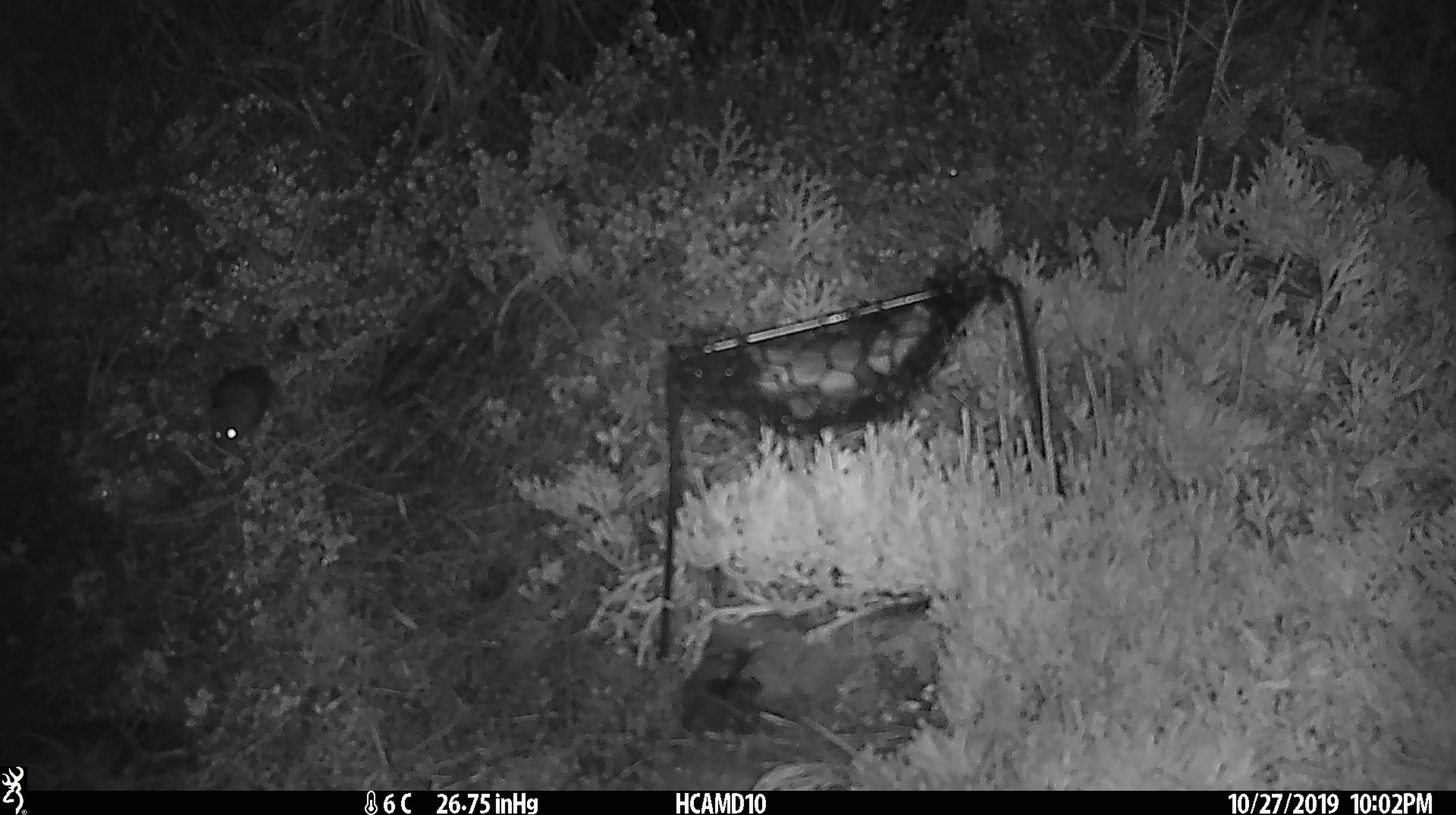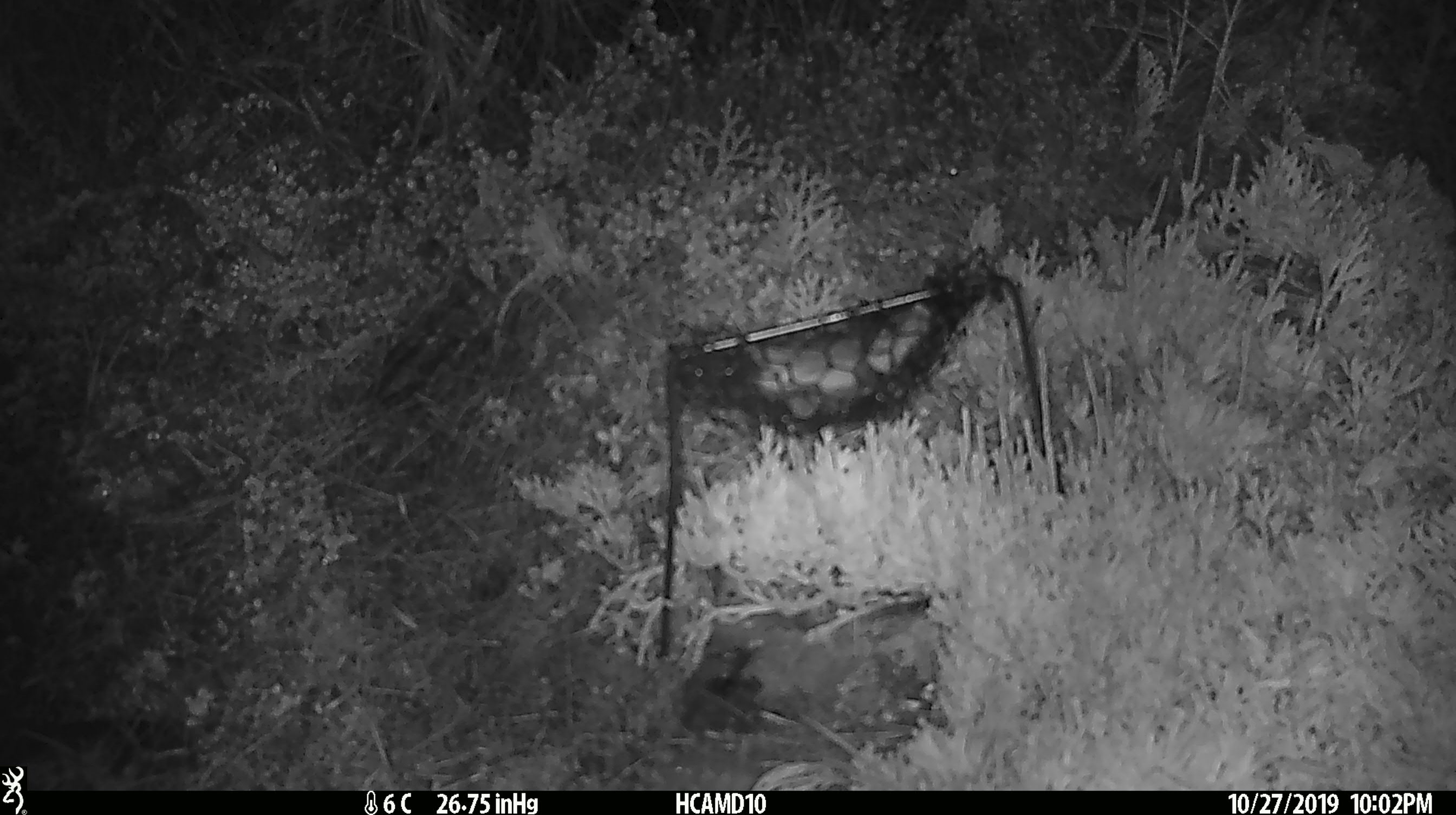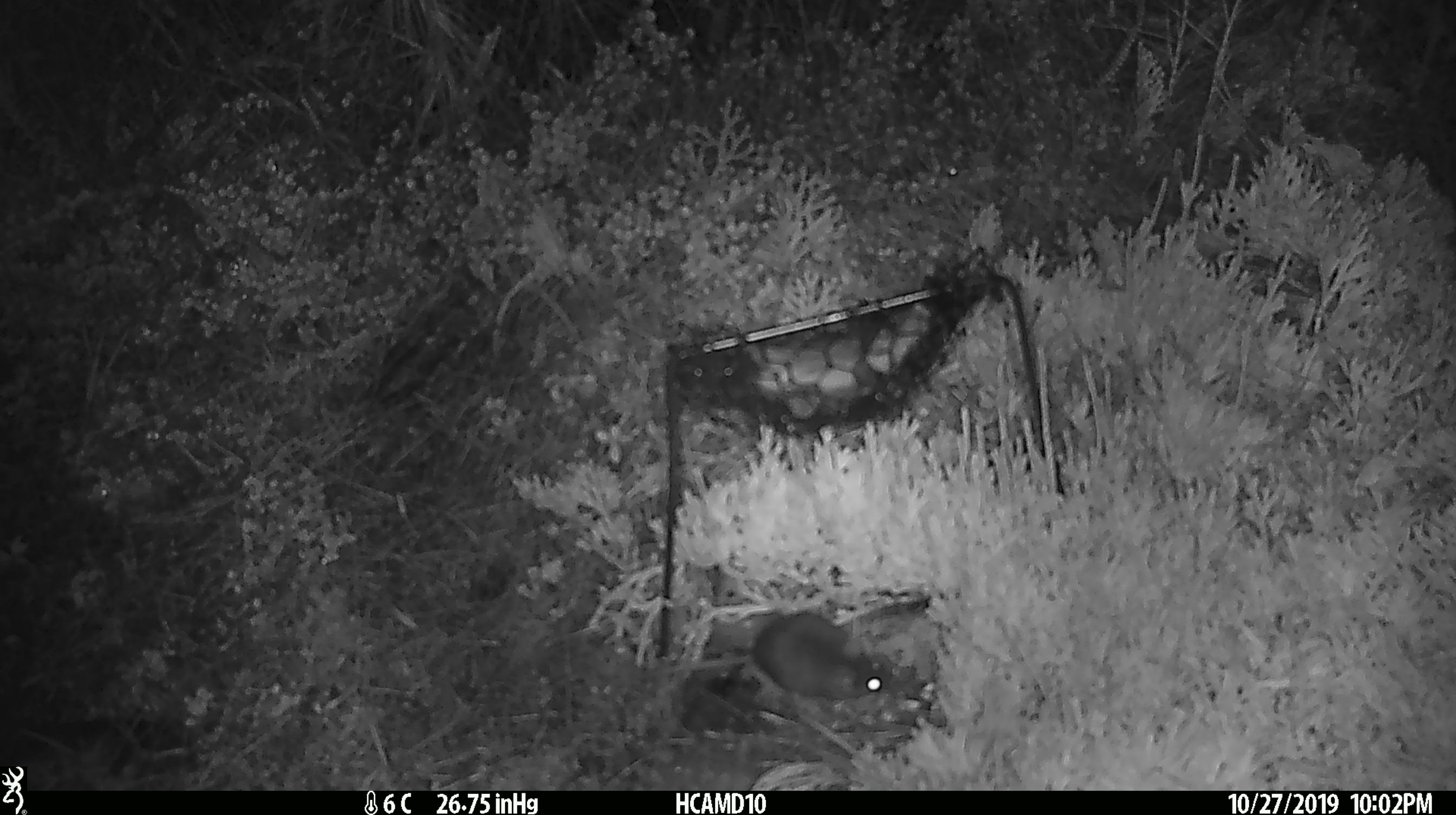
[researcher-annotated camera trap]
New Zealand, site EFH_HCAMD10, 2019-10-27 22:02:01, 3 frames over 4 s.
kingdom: Animalia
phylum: Chordata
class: Mammalia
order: Rodentia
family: Muridae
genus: Mus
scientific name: Mus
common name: mouse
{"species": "mouse (Mus)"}